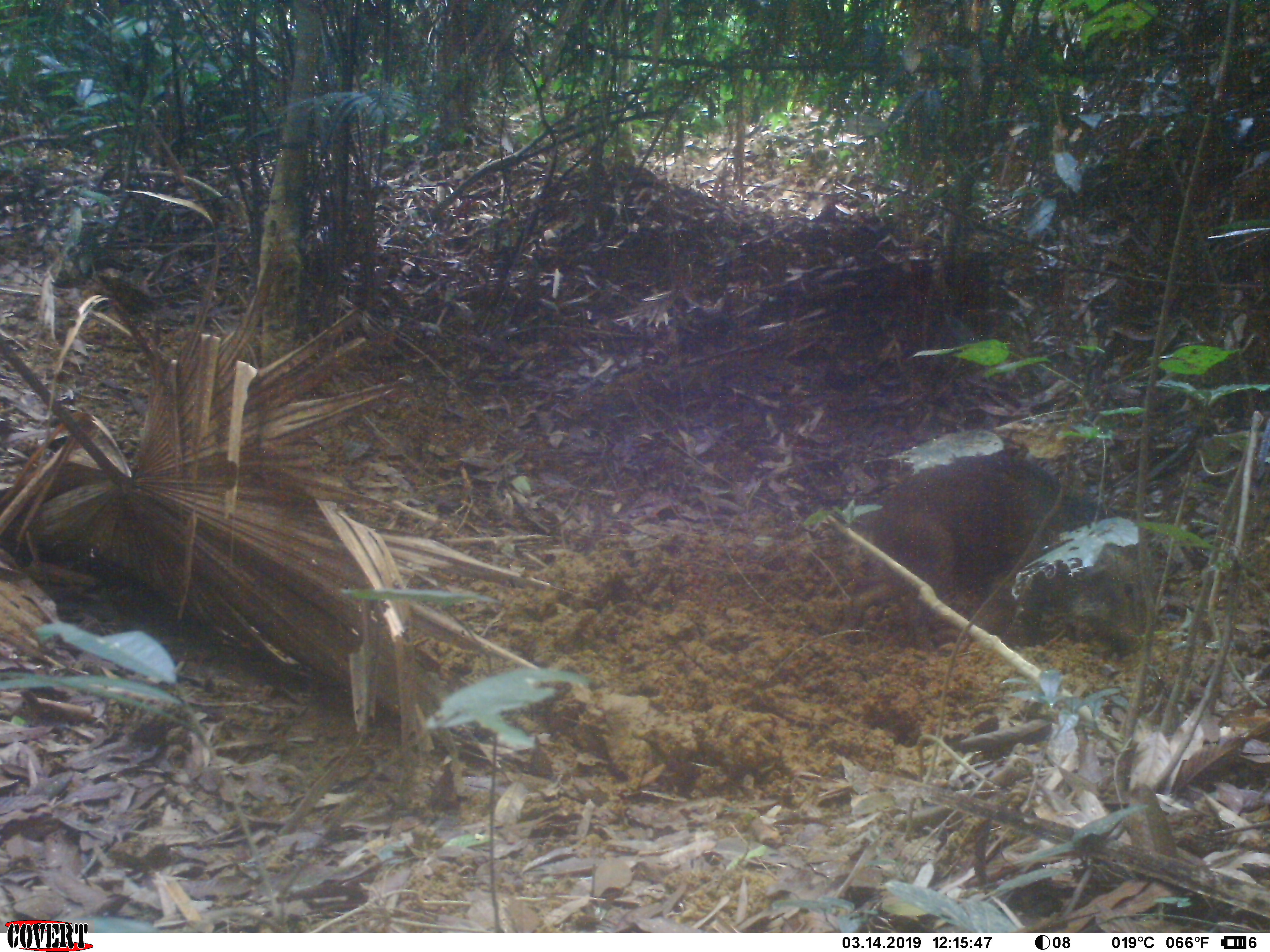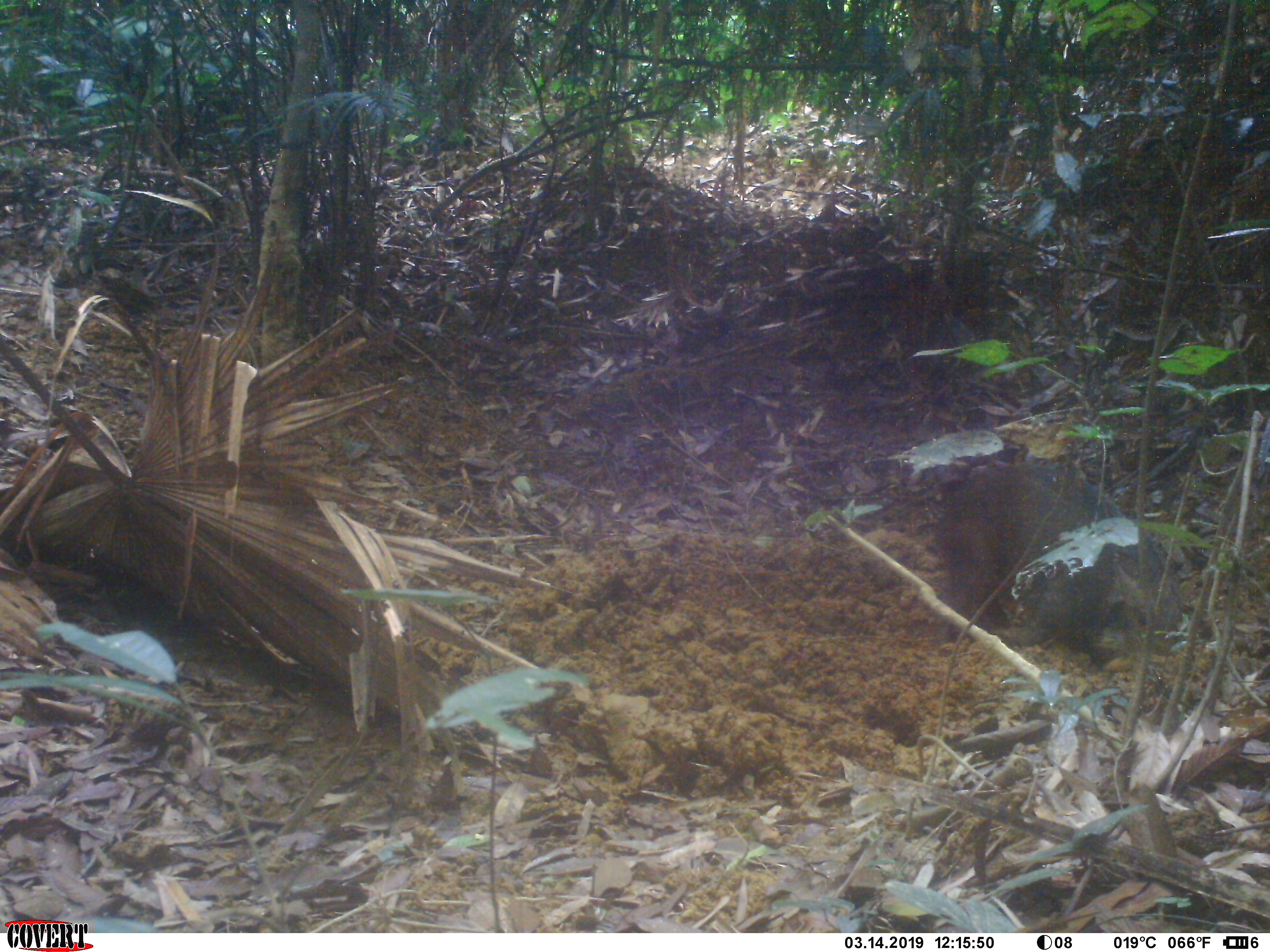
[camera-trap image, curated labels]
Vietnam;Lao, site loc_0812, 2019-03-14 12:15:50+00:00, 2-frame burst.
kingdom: Animalia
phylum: Chordata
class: Mammalia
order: Artiodactyla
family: Suidae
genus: Sus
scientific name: Sus scrofa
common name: eurasian wild pig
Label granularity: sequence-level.